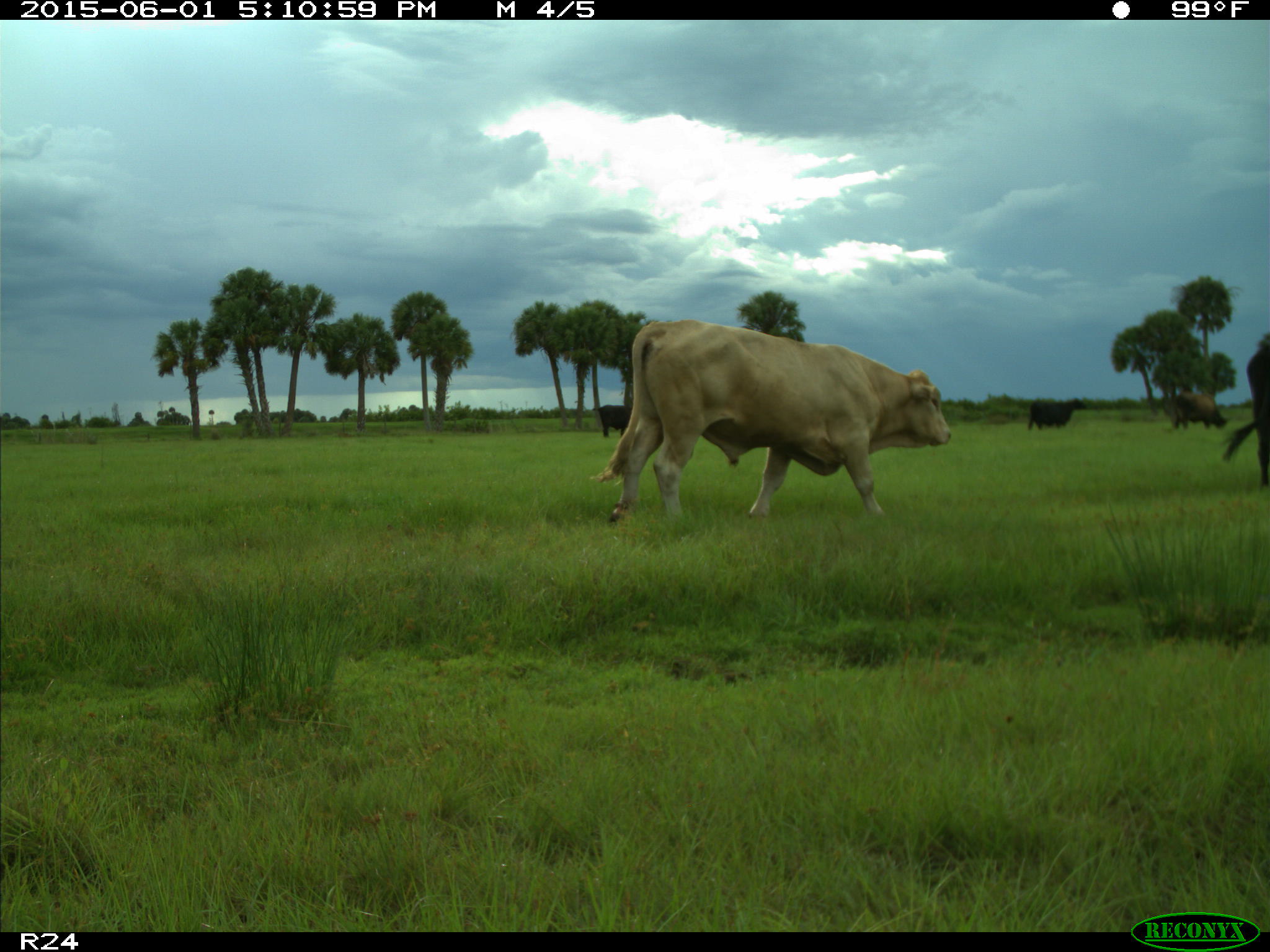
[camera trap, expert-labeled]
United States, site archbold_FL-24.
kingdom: Animalia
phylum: Chordata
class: Mammalia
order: Artiodactyla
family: Bovidae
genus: Bos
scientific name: Bos taurus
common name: domestic cow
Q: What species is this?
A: Bos taurus (domestic cow).